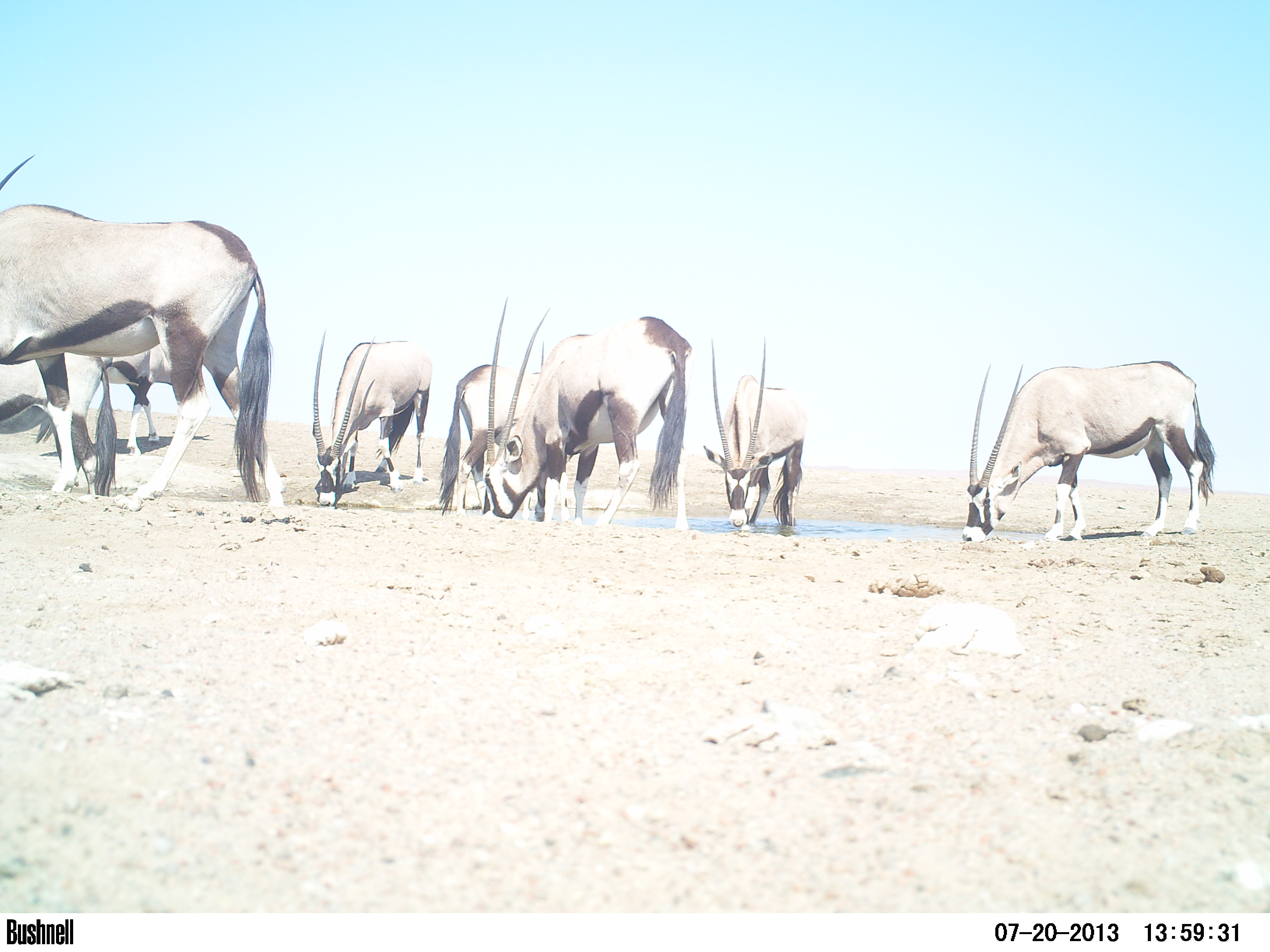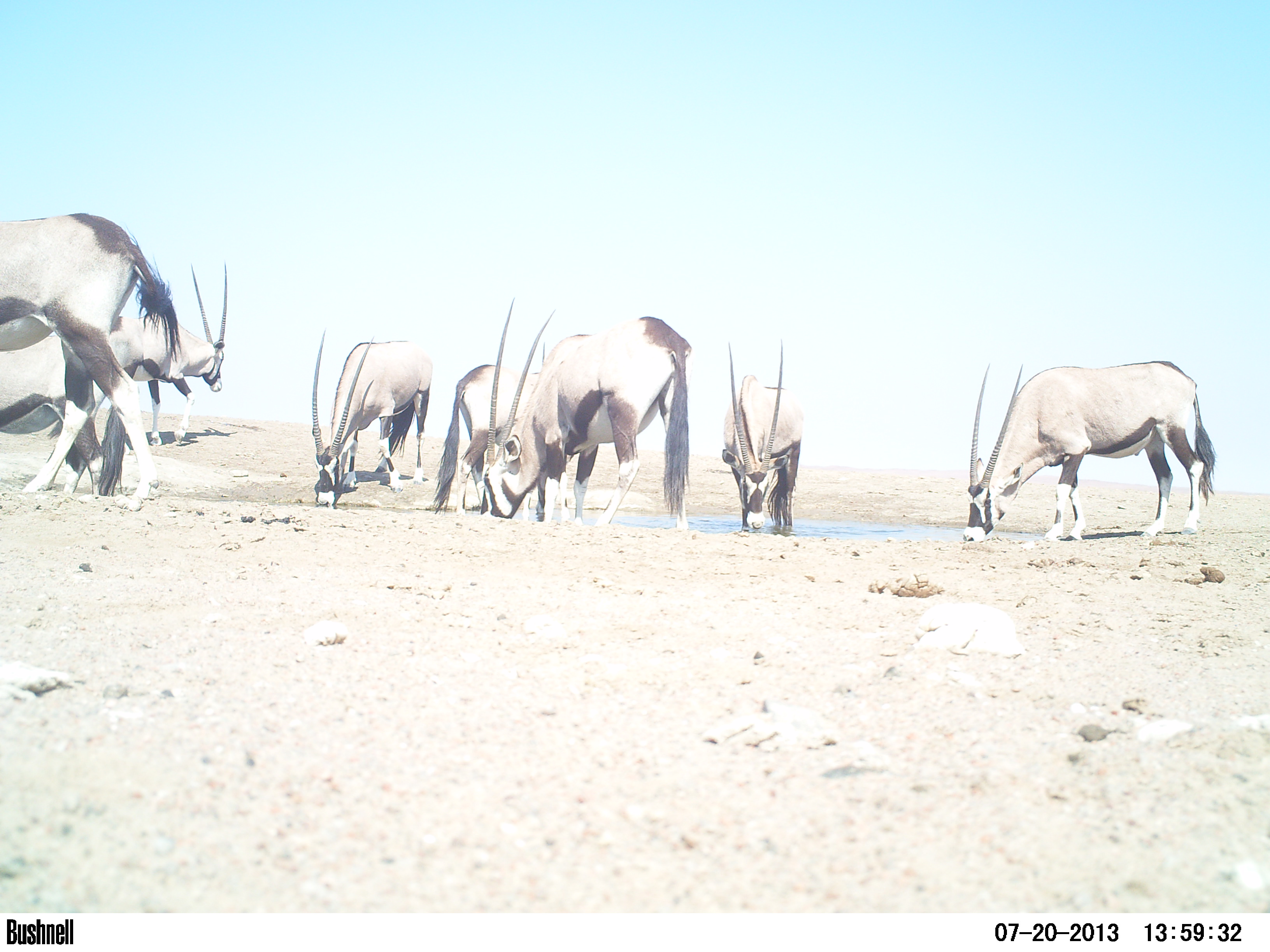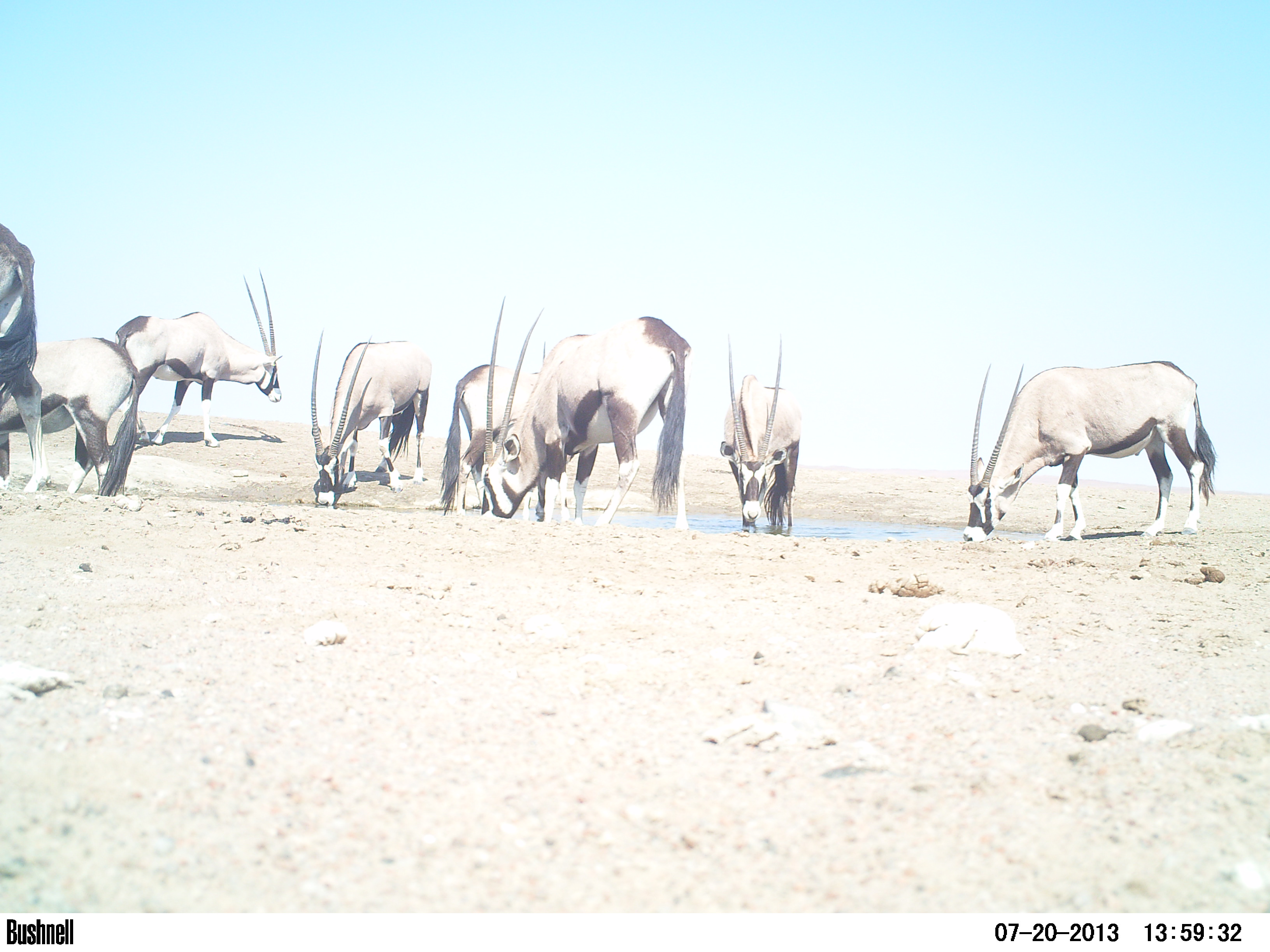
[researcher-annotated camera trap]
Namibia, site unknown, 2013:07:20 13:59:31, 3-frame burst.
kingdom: Animalia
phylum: Chordata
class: Mammalia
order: Artiodactyla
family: Bovidae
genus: Oryx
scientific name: Oryx gazella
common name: gemsbok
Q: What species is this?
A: Oryx gazella (gemsbok).